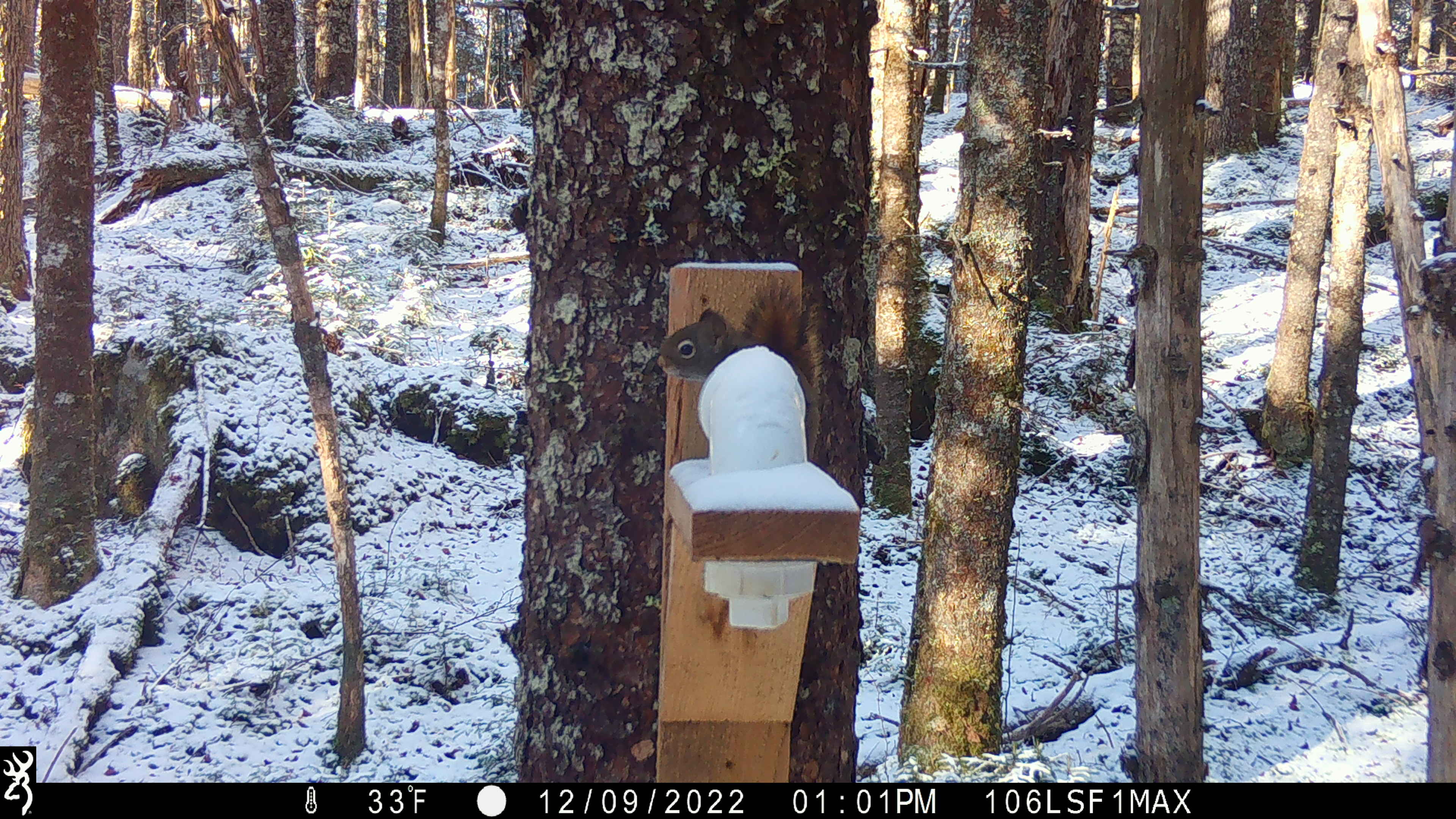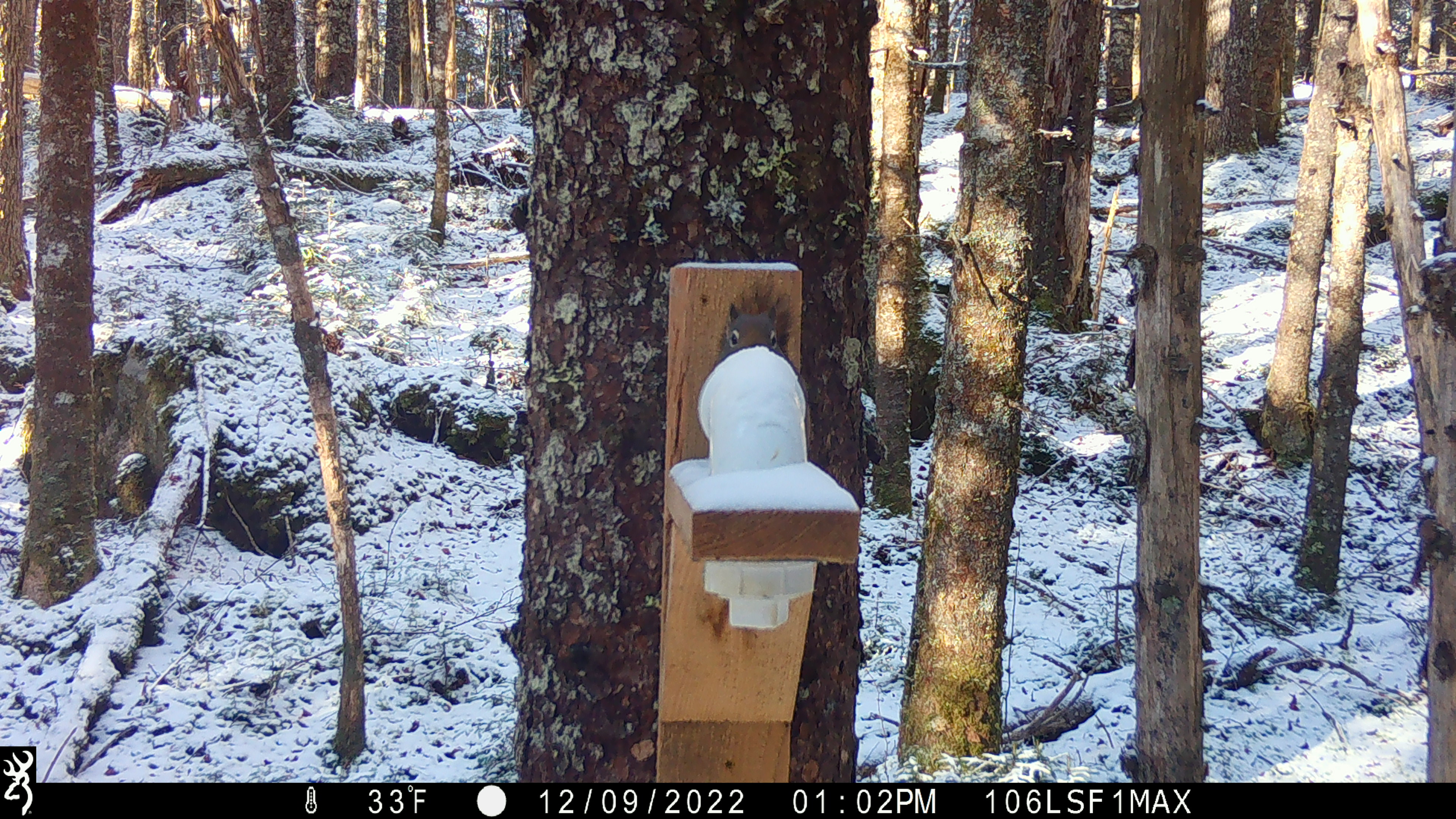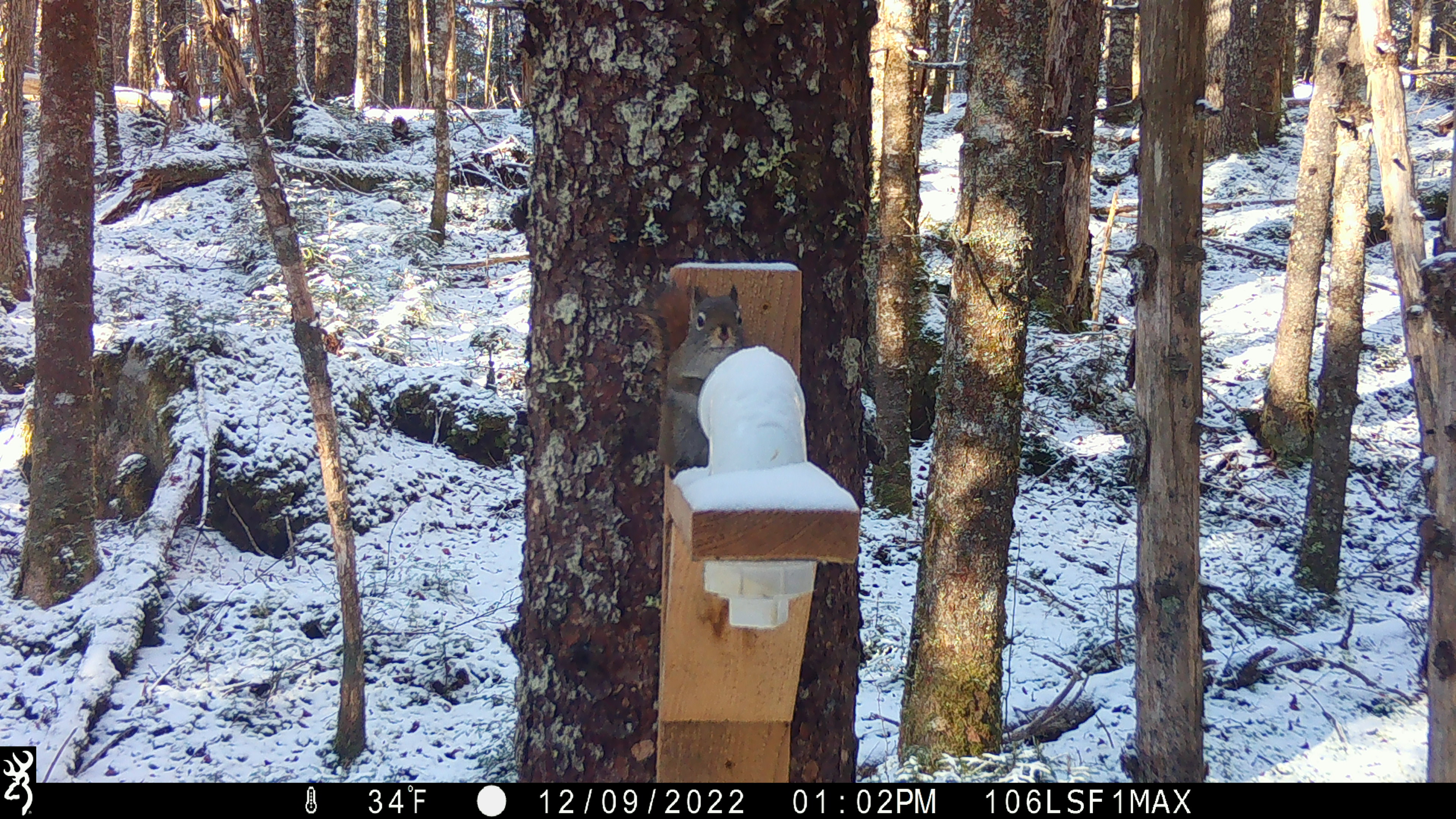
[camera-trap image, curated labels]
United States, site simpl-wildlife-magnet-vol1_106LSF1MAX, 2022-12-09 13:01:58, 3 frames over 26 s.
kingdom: Animalia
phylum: Chordata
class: Mammalia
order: Rodentia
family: Sciuridae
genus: Tamiasciurus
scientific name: Tamiasciurus hudsonicus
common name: red squirrel